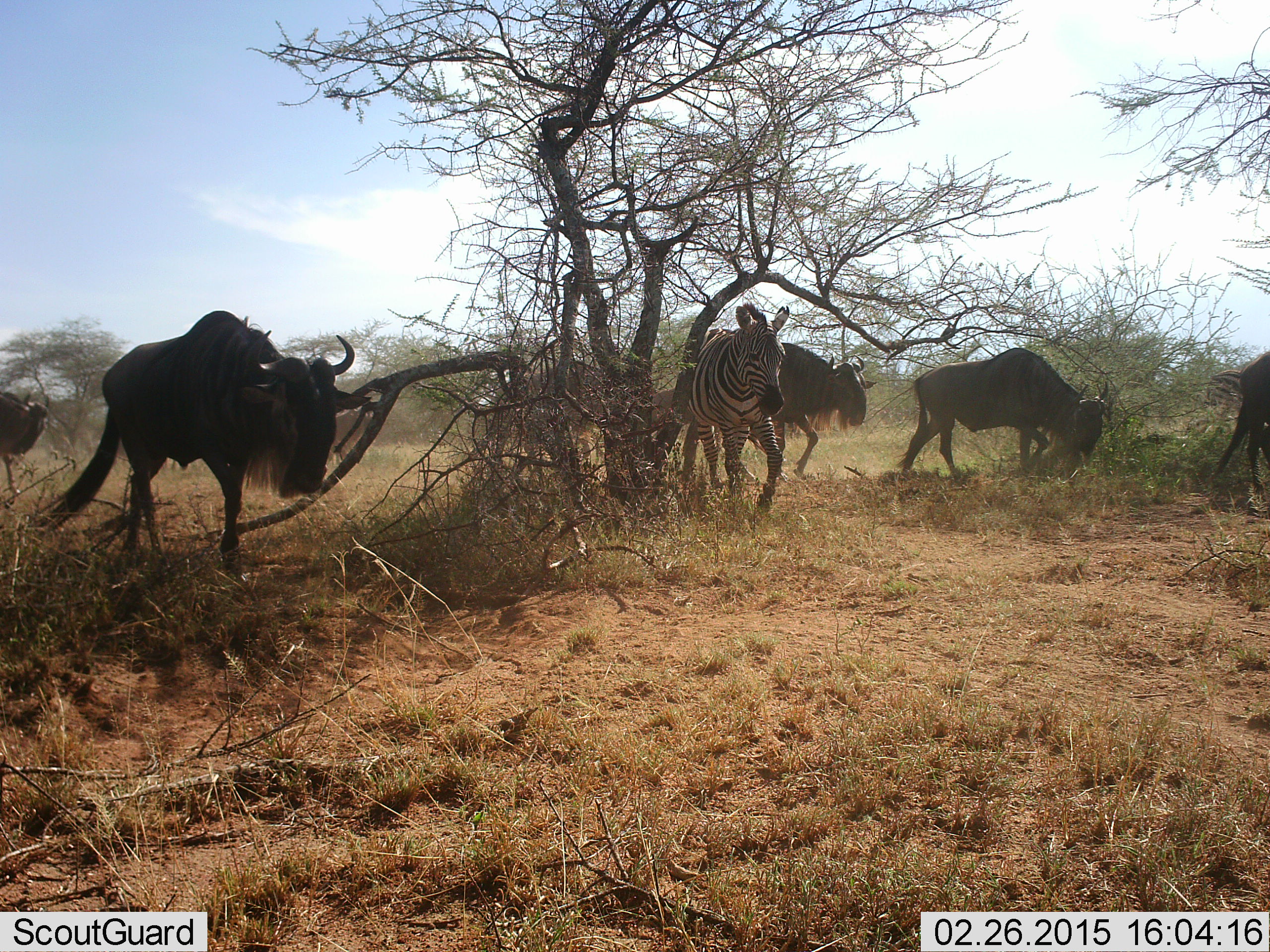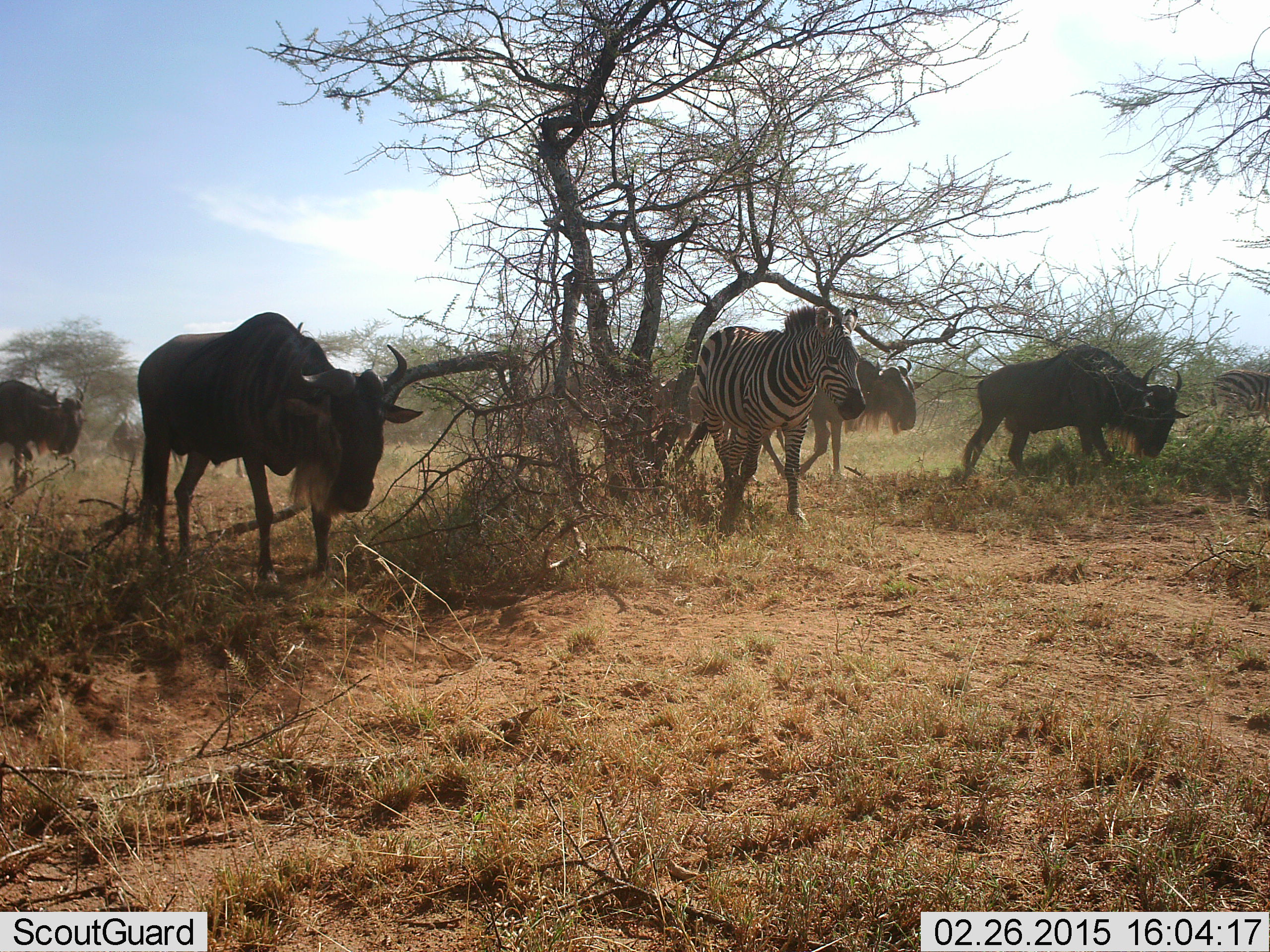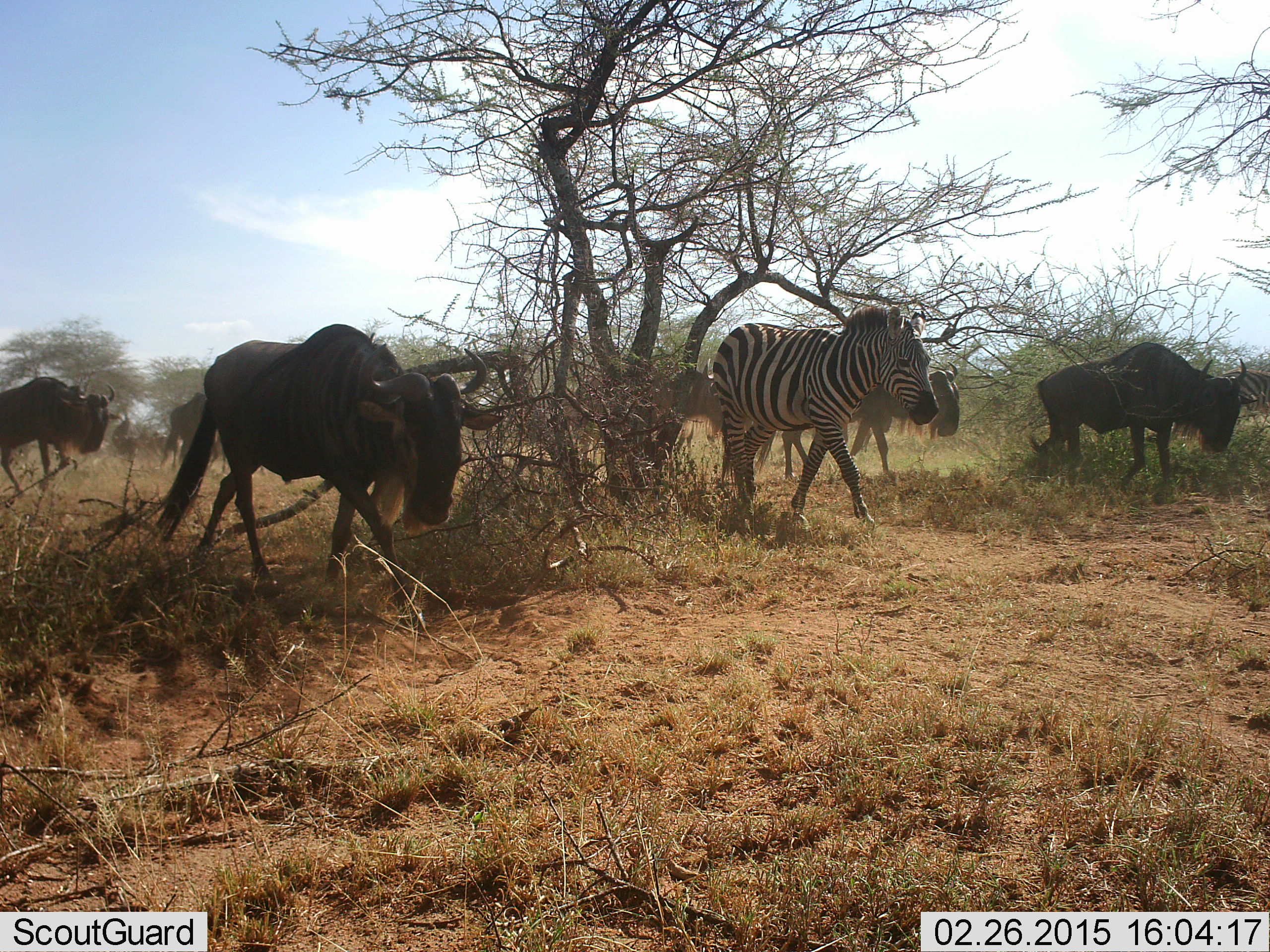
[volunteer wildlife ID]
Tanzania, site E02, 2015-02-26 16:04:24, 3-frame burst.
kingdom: Animalia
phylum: Chordata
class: Mammalia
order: Artiodactyla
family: Bovidae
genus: Connochaetes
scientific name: Connochaetes taurinus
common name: blue wildebeest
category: wildebeest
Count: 6.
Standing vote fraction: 0%.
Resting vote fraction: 0%.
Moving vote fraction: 100%.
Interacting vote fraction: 0%.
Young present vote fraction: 0%.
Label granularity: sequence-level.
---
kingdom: Animalia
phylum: Chordata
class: Mammalia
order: Perissodactyla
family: Equidae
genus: Equus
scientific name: Equus quagga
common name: plains zebra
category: zebra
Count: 2.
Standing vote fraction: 9%.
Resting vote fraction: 9%.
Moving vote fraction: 91%.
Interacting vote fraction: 0%.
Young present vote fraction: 0%.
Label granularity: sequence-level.